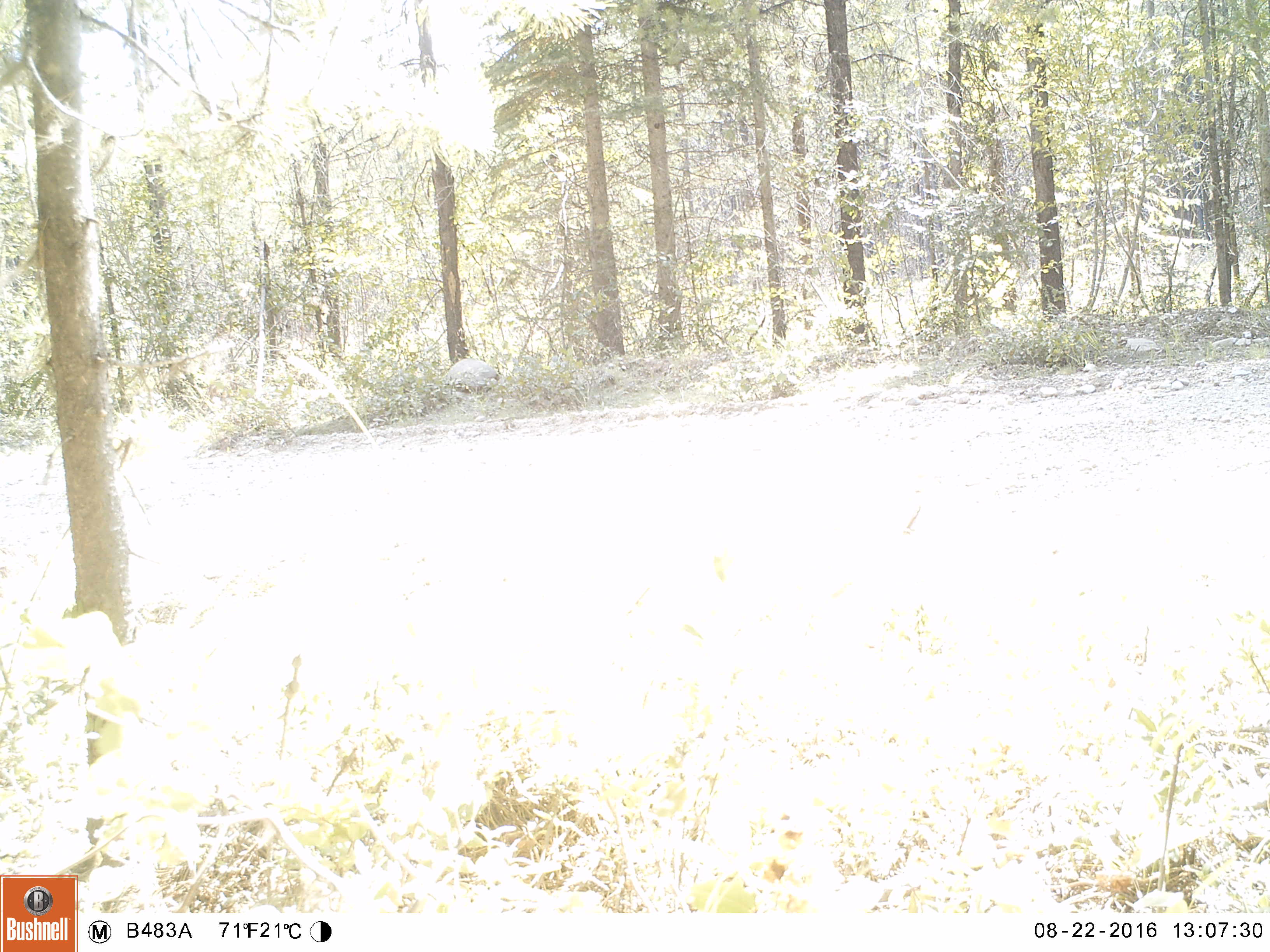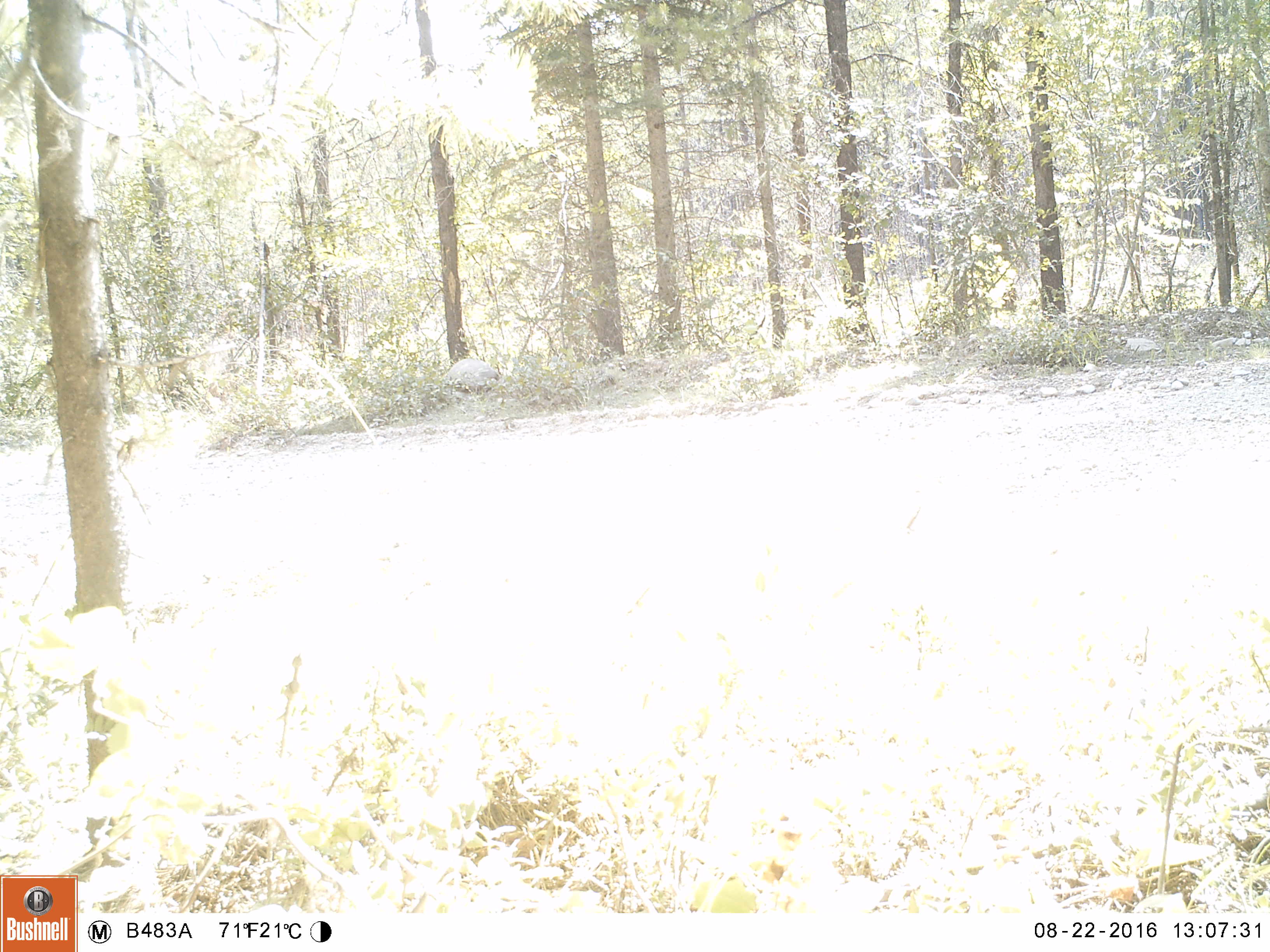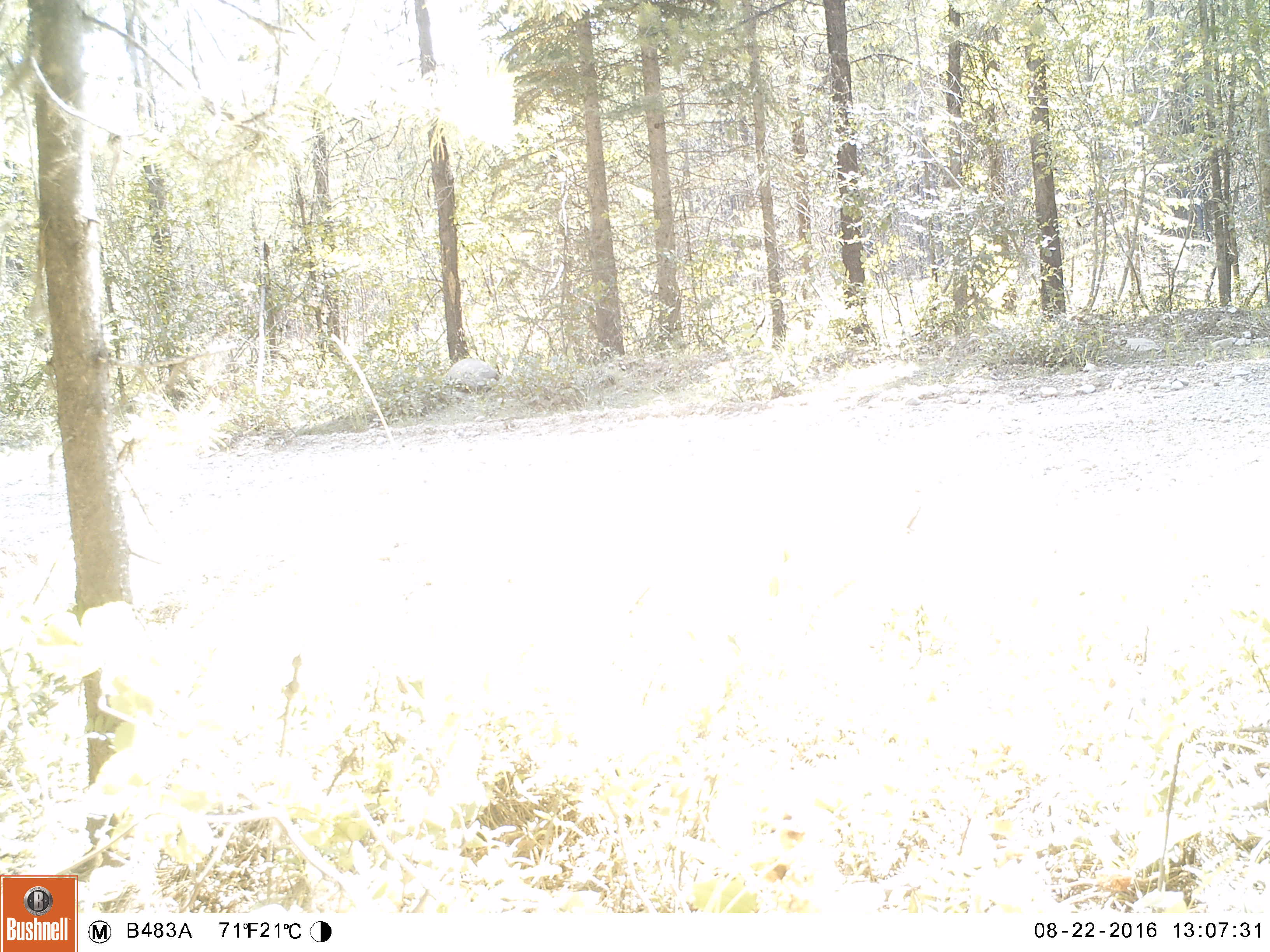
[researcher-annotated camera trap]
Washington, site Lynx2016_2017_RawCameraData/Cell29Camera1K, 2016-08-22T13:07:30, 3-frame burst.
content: no animal present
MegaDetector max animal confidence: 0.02